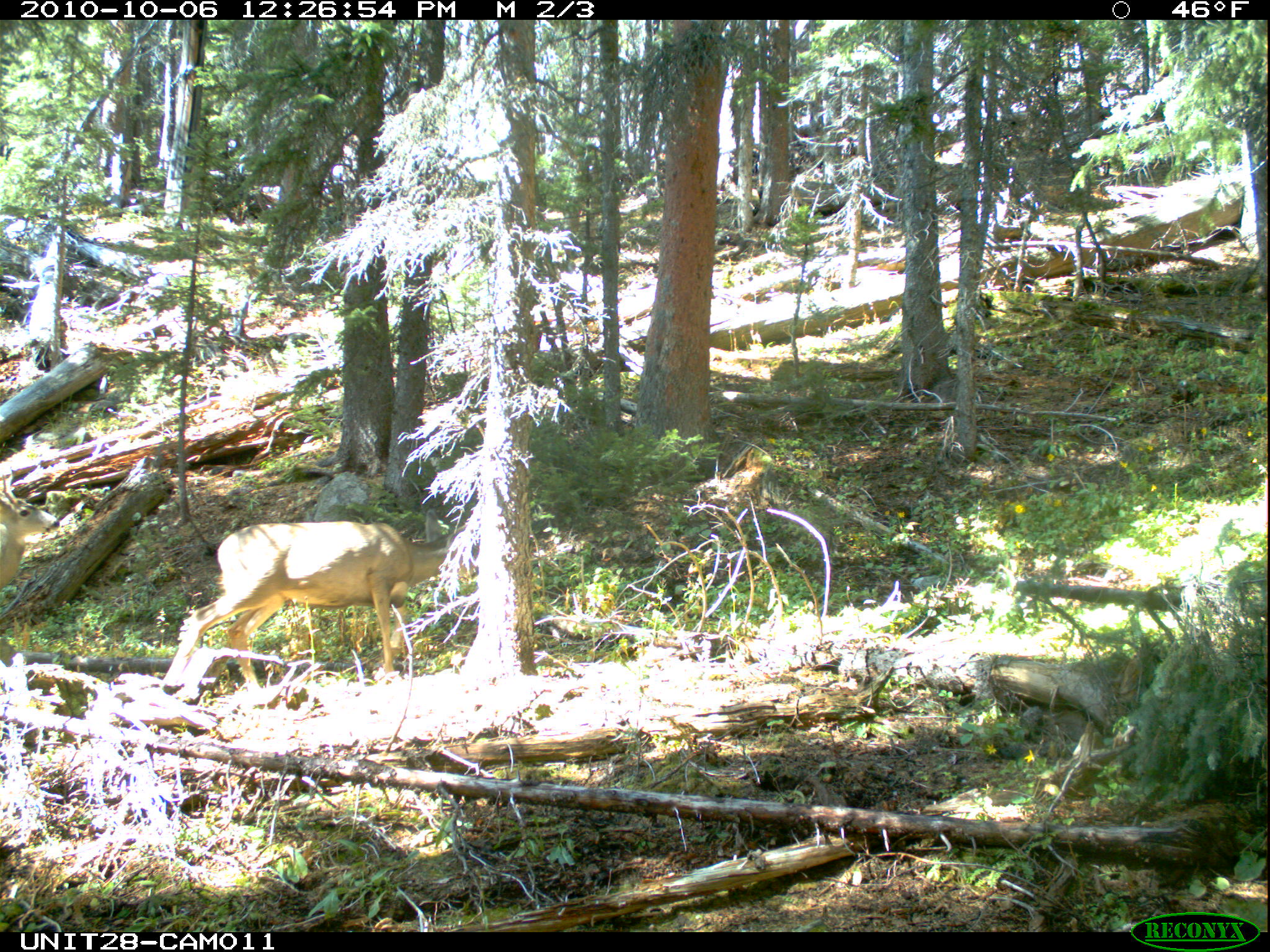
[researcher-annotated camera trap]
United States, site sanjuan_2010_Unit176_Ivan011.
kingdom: Animalia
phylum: Chordata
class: Mammalia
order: Artiodactyla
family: Cervidae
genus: Odocoileus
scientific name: Odocoileus hemionus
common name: mule deer